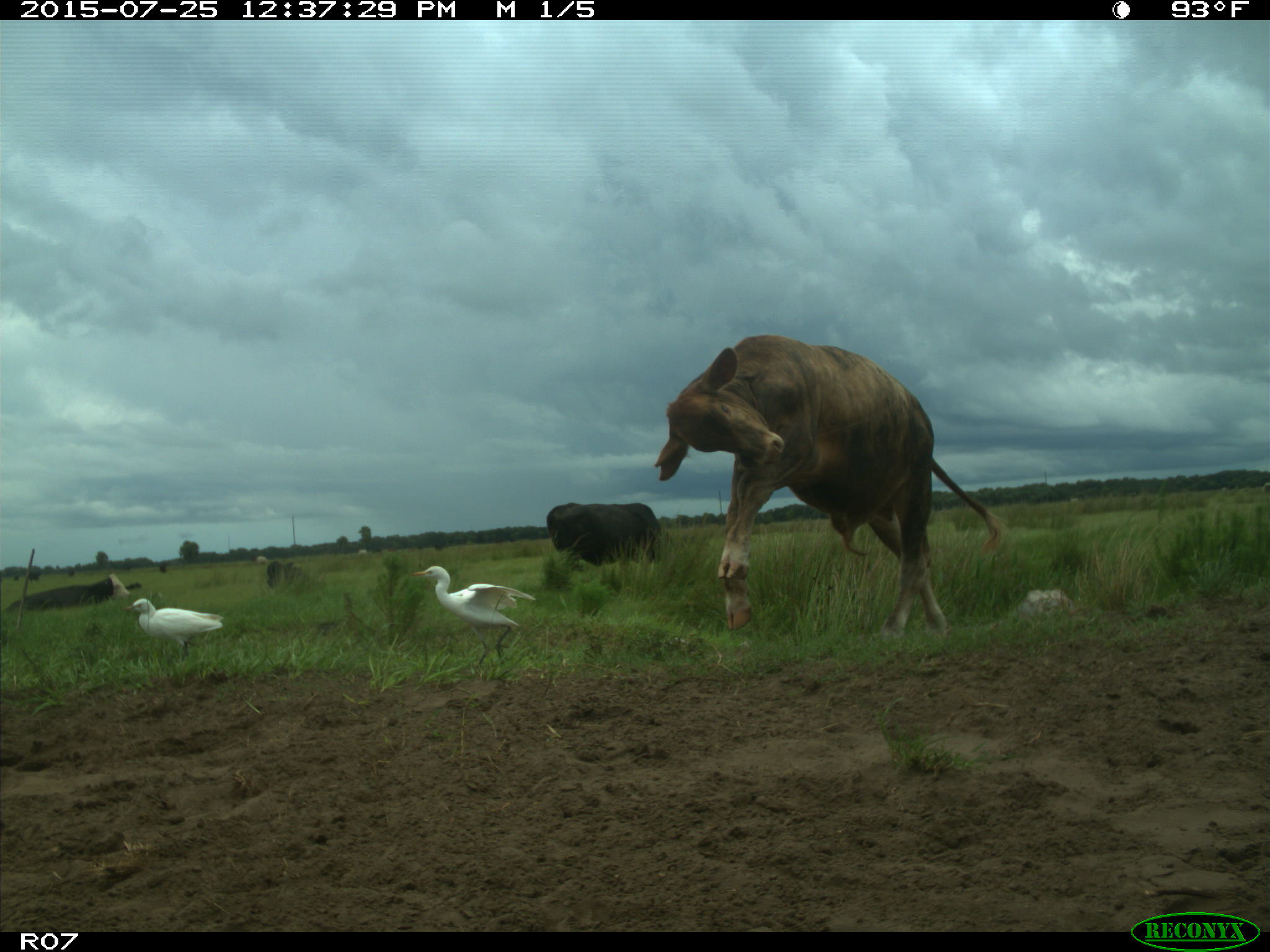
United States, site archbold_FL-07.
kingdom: Animalia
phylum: Chordata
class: Mammalia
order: Artiodactyla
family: Bovidae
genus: Bos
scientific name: Bos taurus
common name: domestic cow